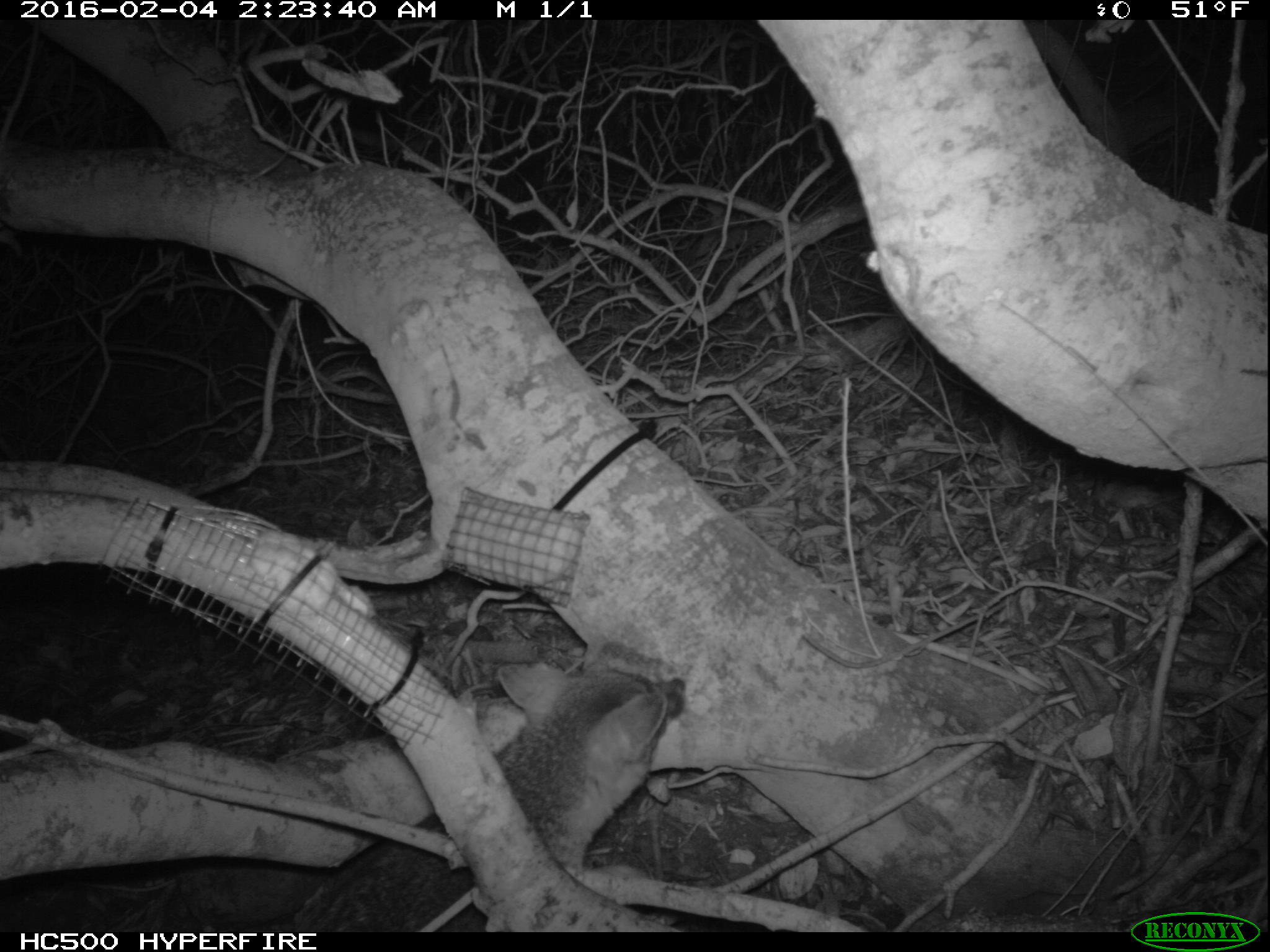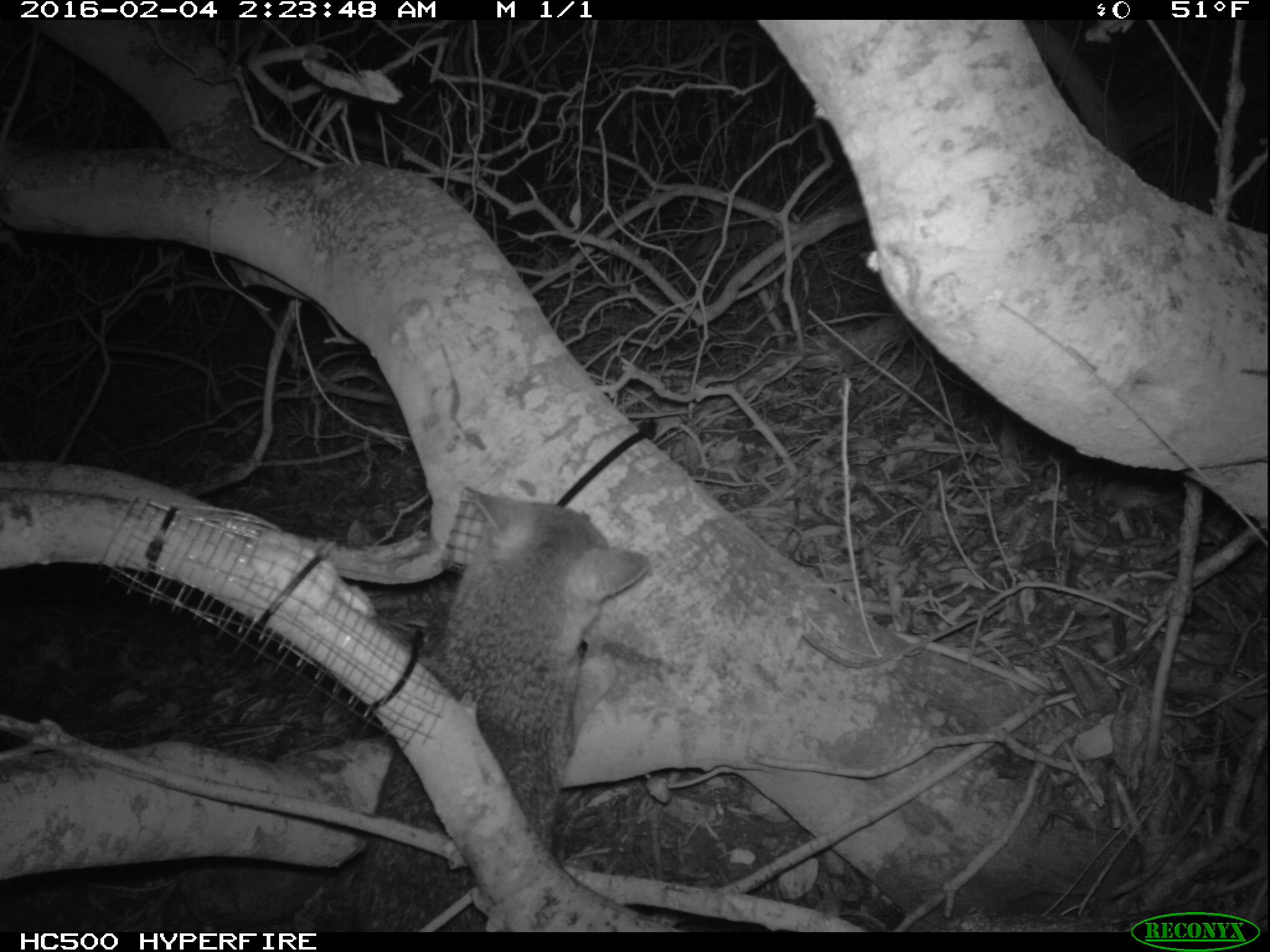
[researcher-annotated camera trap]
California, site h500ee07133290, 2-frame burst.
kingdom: Animalia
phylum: Chordata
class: Mammalia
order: Carnivora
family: Canidae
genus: Urocyon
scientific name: Urocyon littoralis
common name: island fox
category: fox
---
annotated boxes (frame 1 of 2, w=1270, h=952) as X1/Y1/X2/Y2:
fox: 293/663/686/932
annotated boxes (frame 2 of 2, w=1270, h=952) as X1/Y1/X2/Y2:
fox: 314/488/650/932